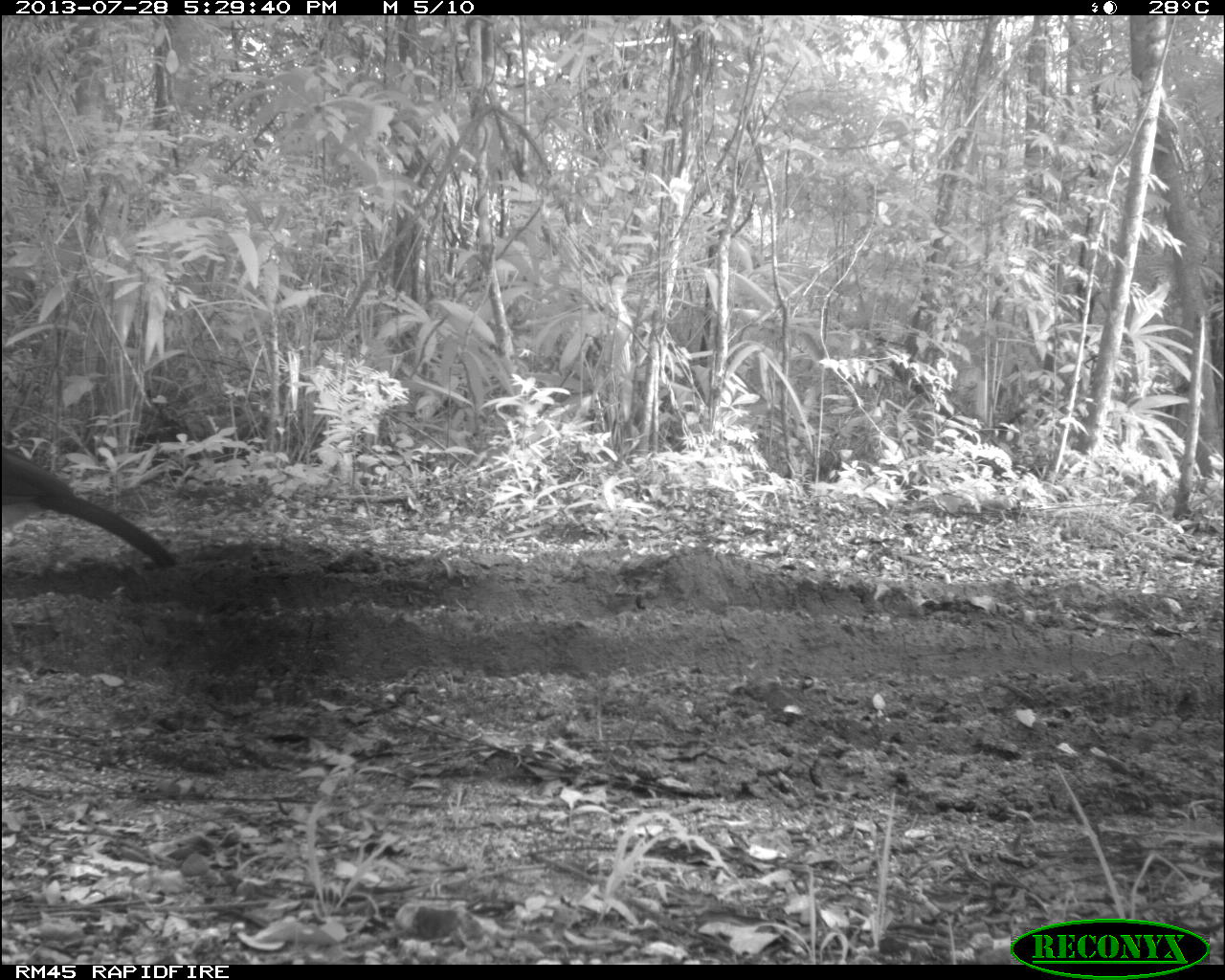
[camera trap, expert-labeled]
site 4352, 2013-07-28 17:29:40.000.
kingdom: Animalia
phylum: Chordata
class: Aves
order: Galliformes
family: Cracidae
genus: Crax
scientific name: Crax rubra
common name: great curassow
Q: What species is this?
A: Crax rubra (great curassow).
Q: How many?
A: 1.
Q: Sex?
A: Male.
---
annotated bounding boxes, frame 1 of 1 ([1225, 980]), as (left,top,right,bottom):
crax rubra: (0,444,178,570)